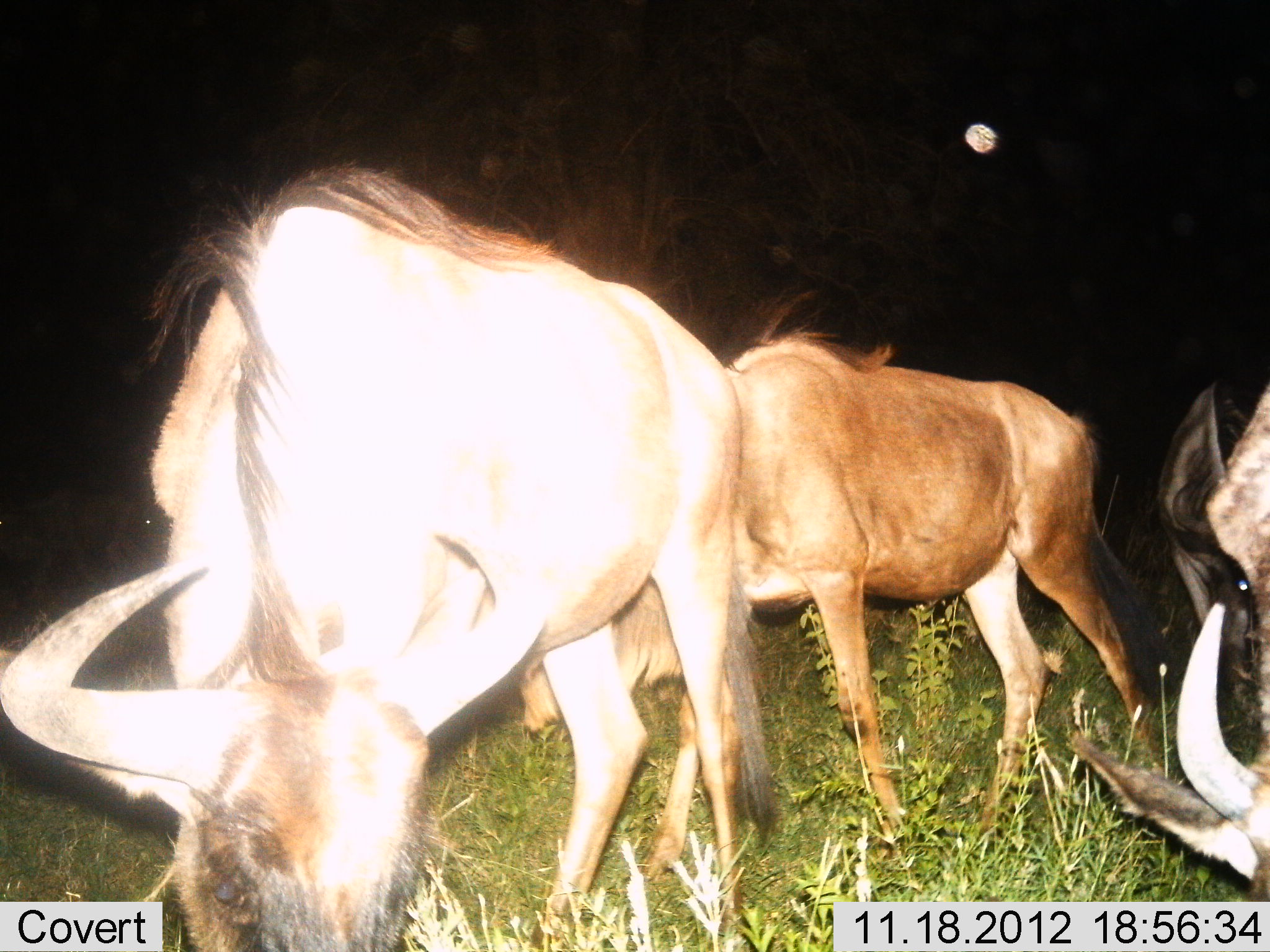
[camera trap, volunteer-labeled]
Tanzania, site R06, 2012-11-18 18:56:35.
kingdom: Animalia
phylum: Chordata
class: Mammalia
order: Artiodactyla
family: Bovidae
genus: Connochaetes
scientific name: Connochaetes taurinus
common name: blue wildebeest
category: wildebeest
Wildebeest (blue wildebeest) (Connochaetes taurinus), count 4. Behavior (volunteer vote fractions): standing 10%, resting 0%, moving 0%, interacting 0%. Young present (vote fraction): 0%. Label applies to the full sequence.